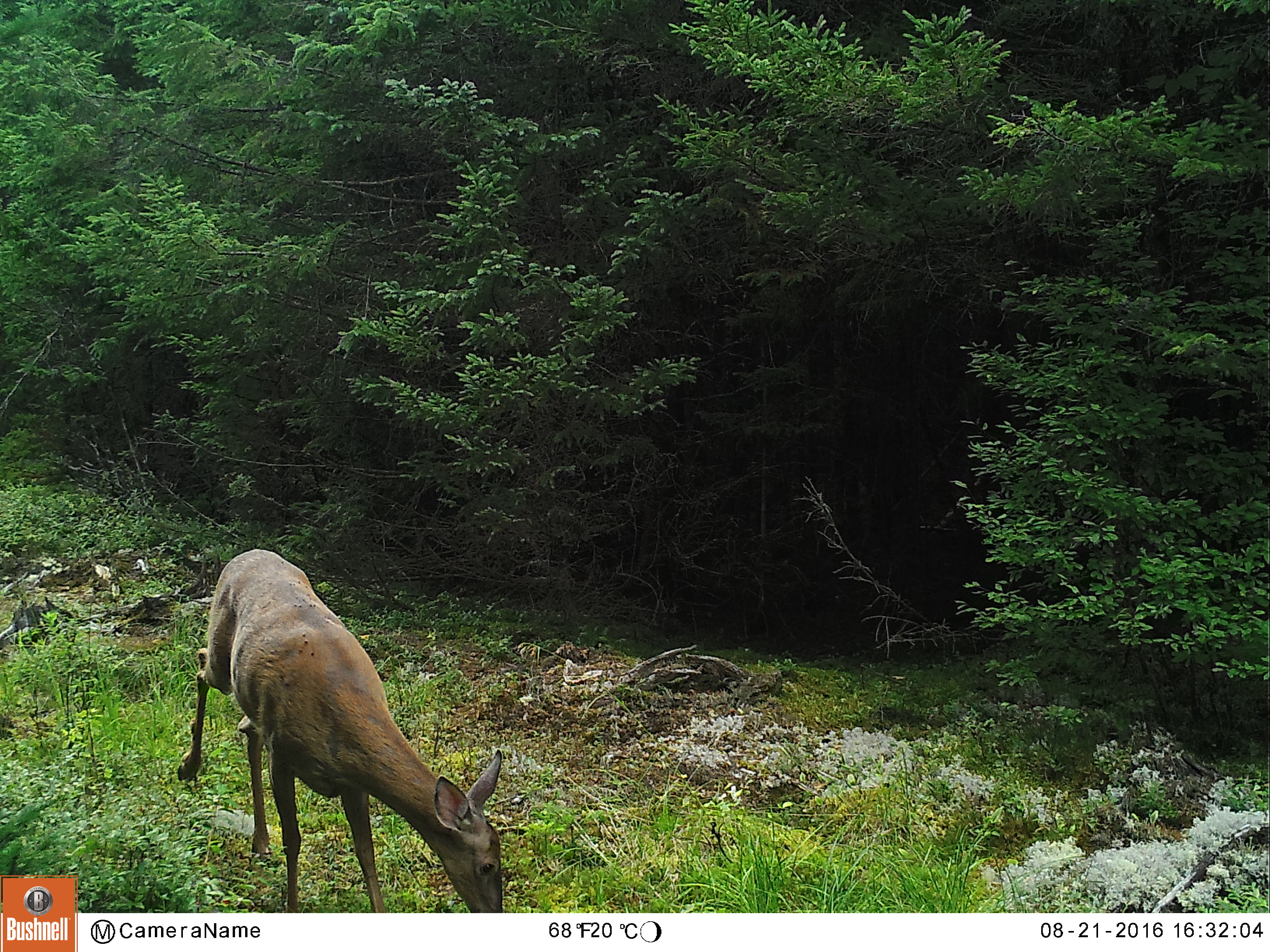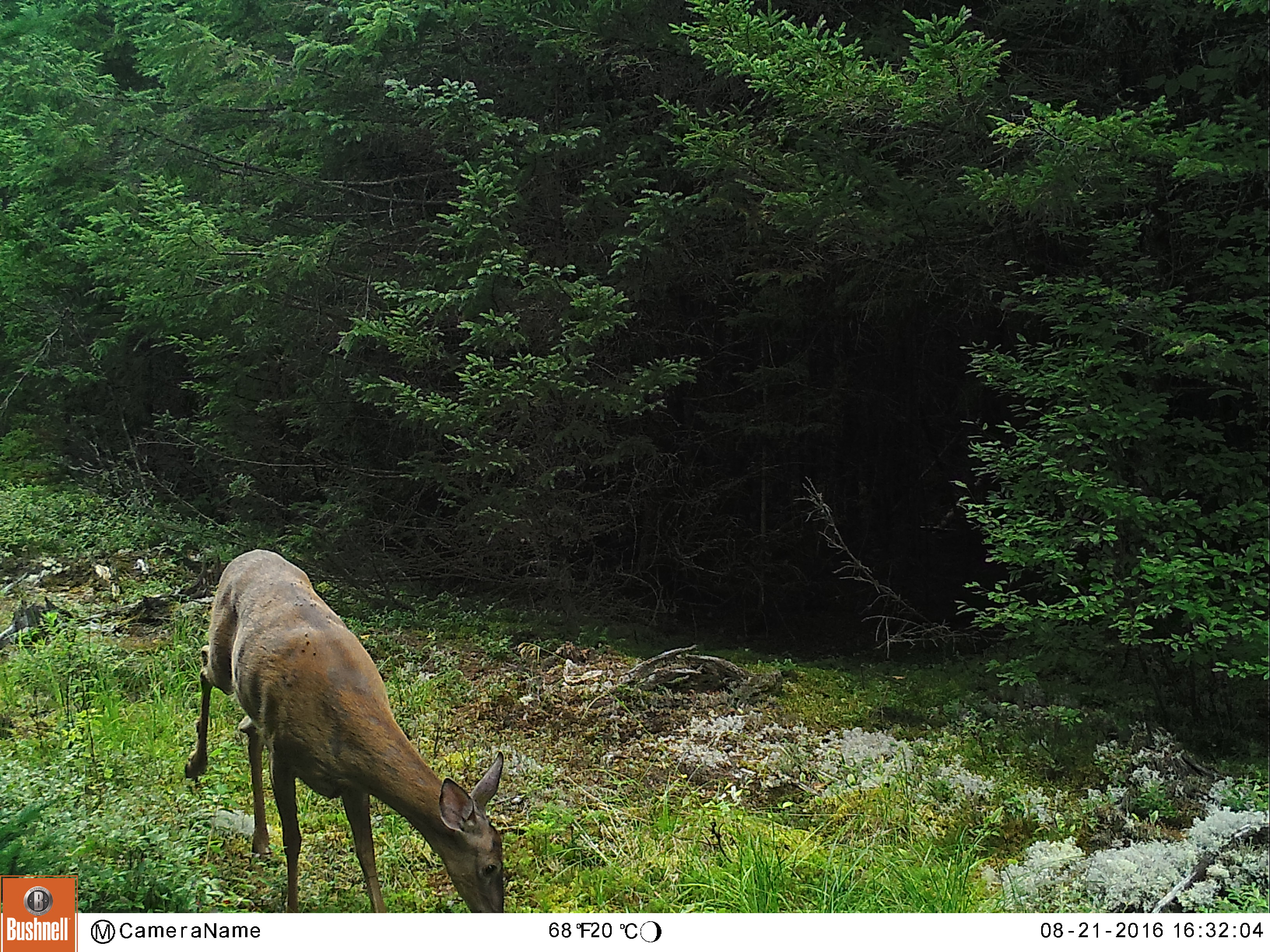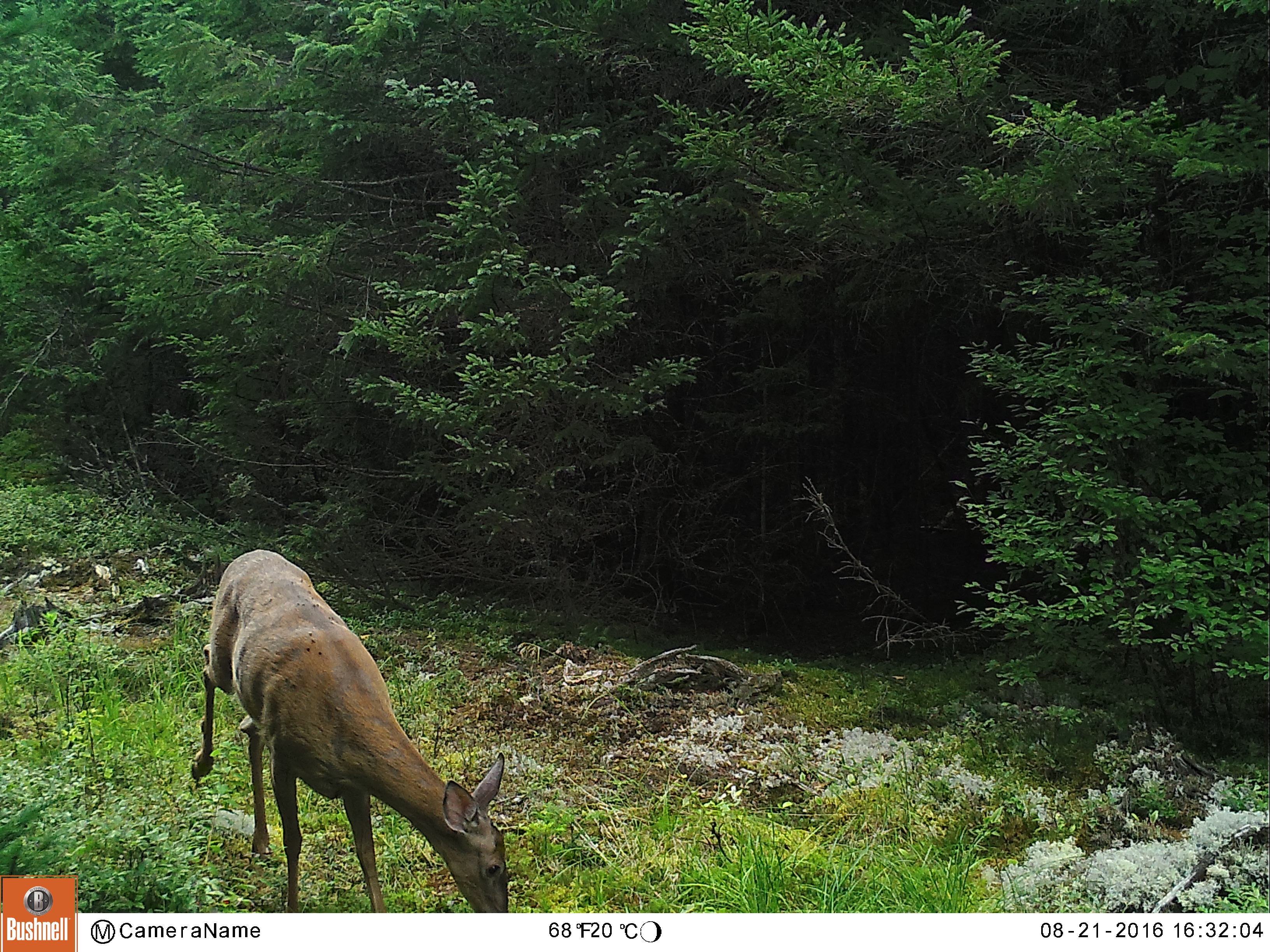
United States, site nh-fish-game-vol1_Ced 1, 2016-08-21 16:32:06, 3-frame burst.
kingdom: Animalia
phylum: Chordata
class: Mammalia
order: Artiodactyla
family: Cervidae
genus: Odocoileus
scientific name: Odocoileus virginianus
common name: white-tailed deer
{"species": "white-tailed deer (Odocoileus virginianus)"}